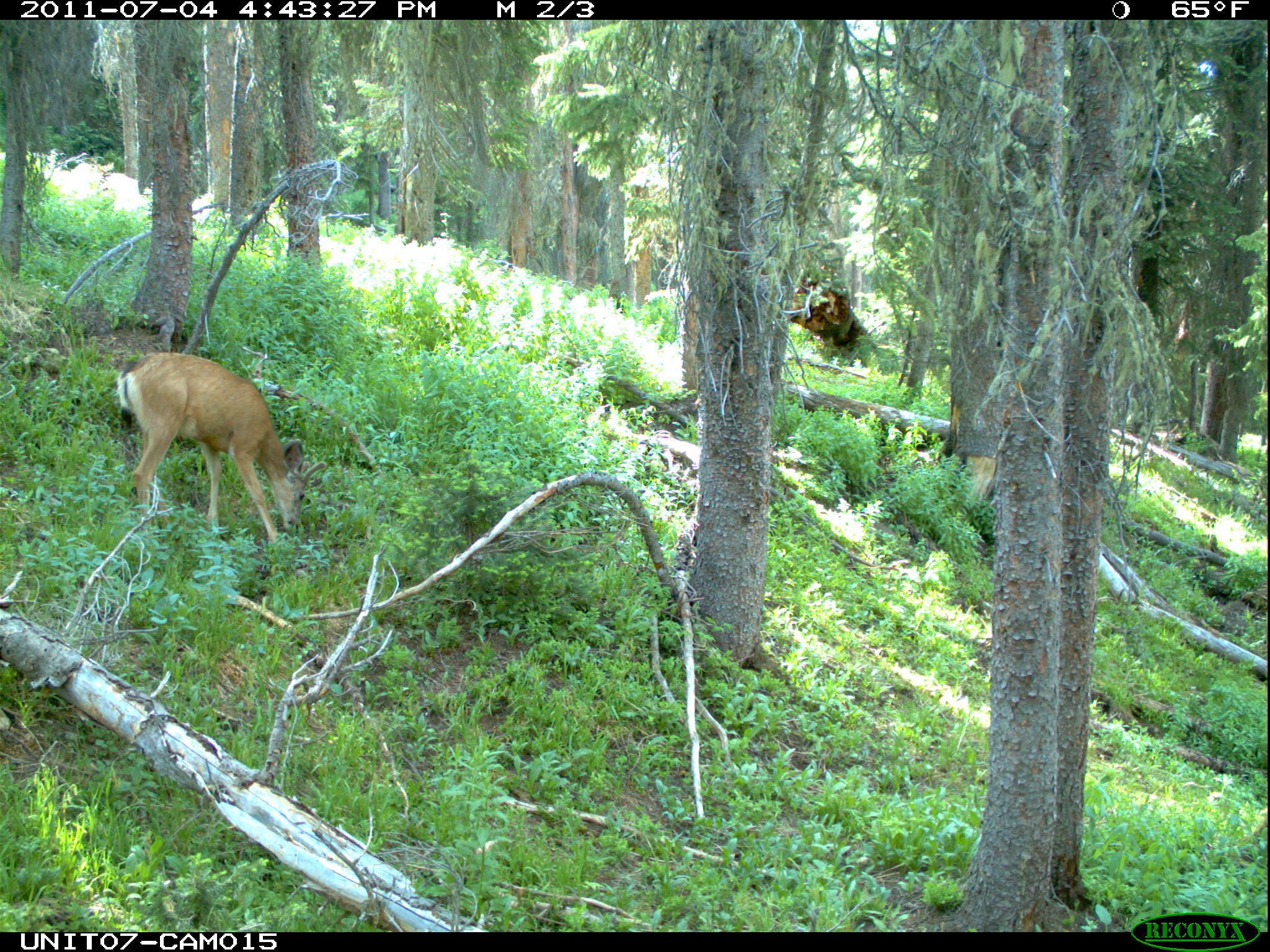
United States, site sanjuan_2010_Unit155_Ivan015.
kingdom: Animalia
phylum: Chordata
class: Mammalia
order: Artiodactyla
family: Cervidae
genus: Odocoileus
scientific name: Odocoileus hemionus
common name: mule deer